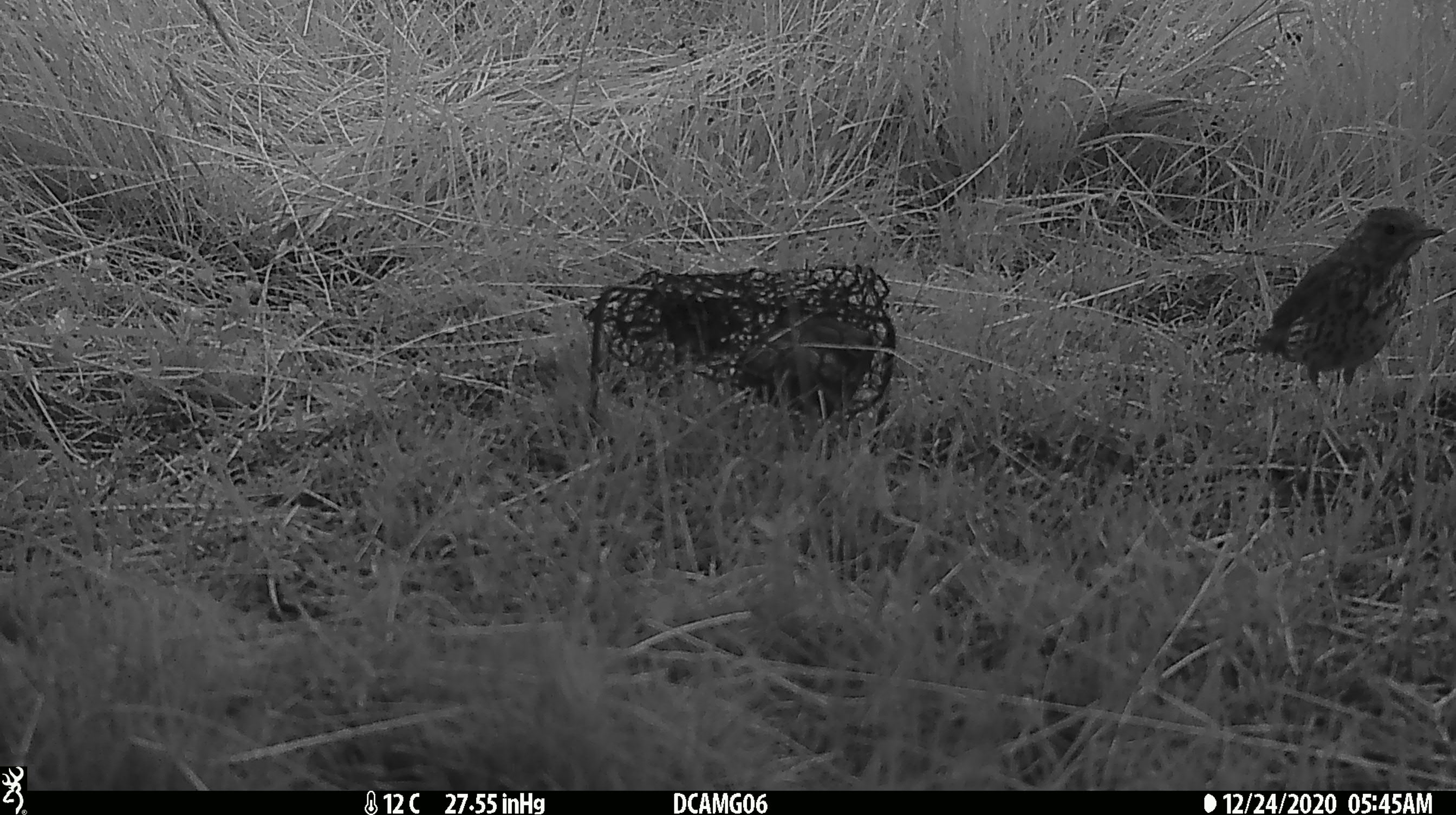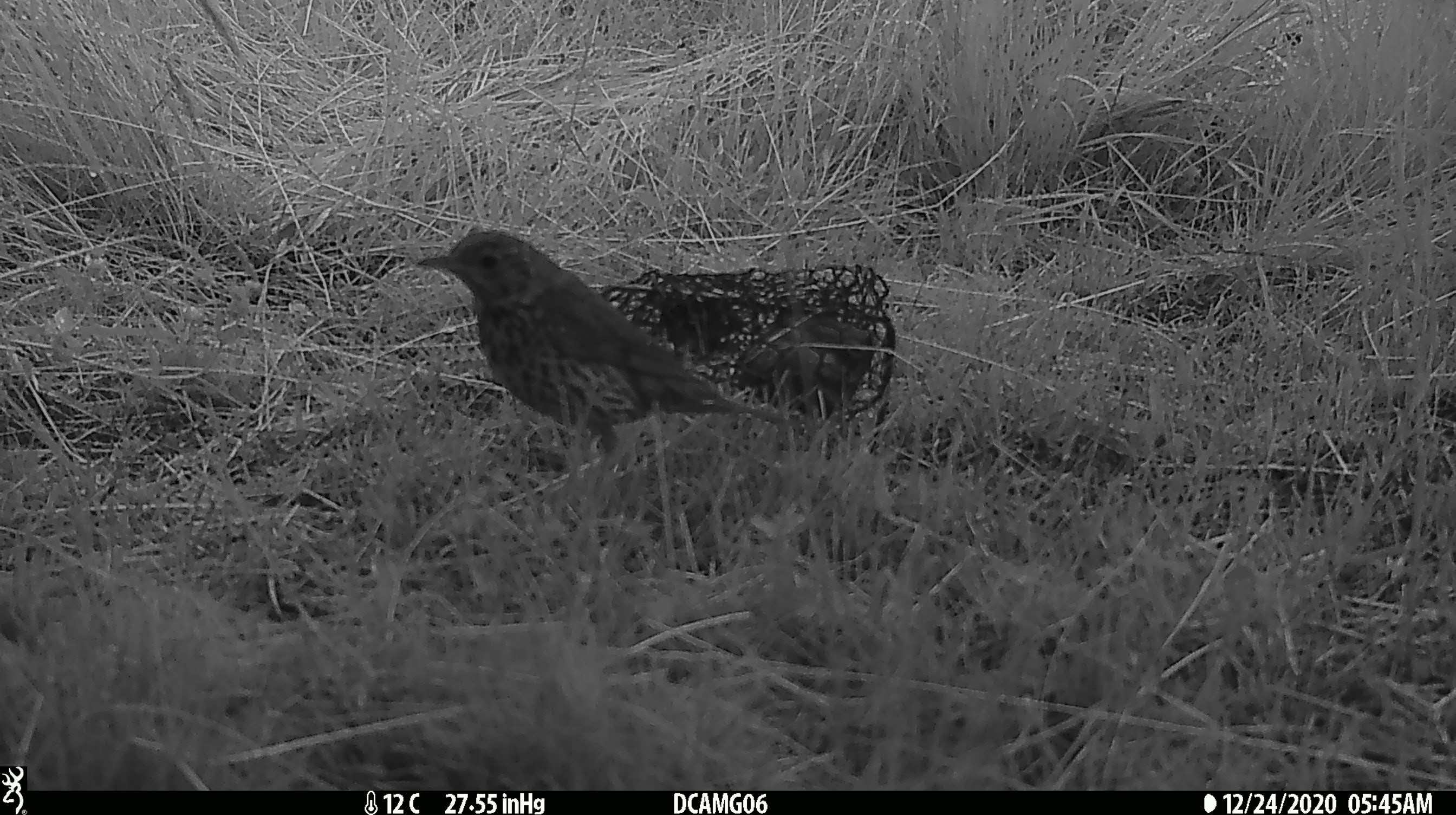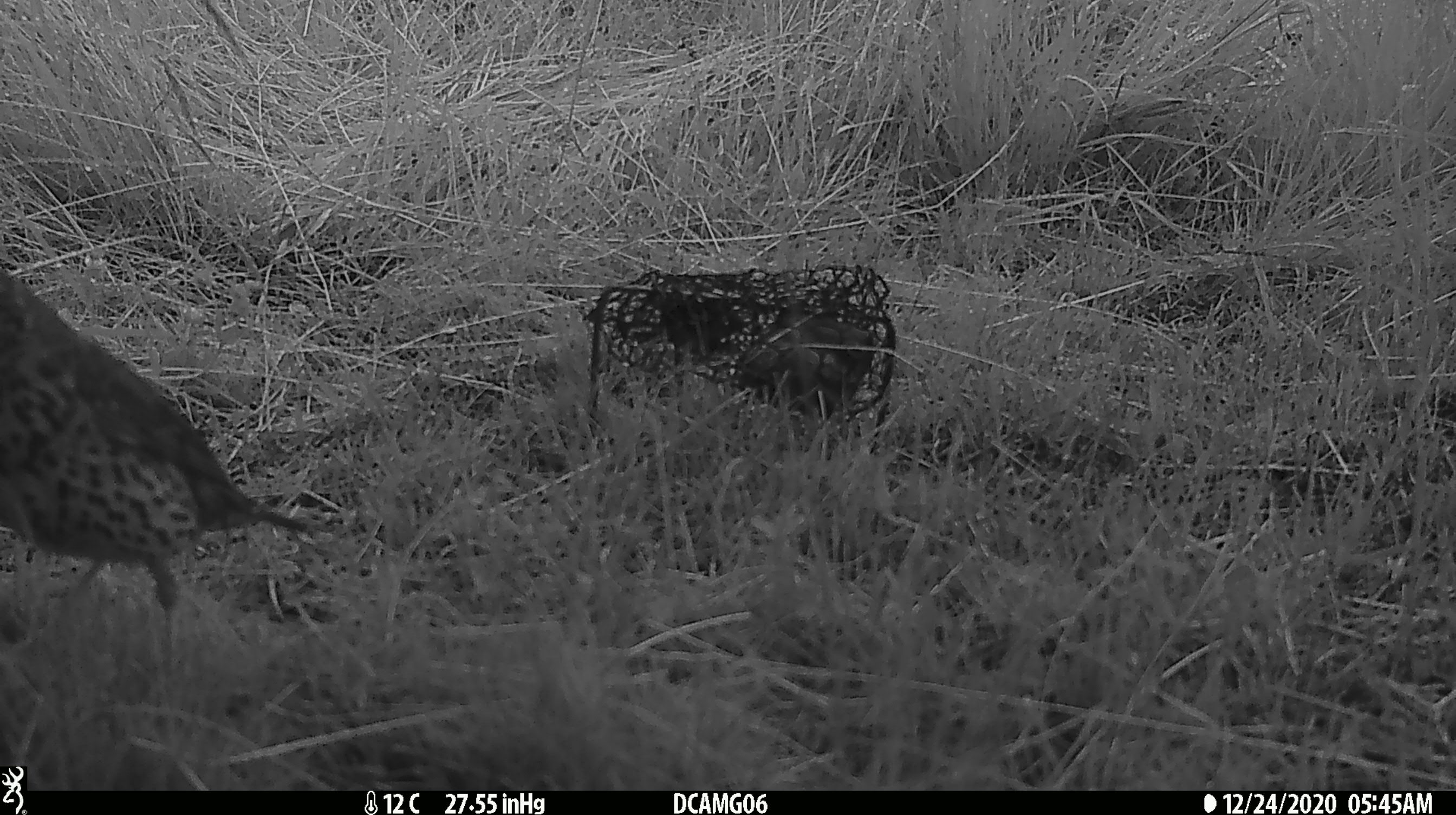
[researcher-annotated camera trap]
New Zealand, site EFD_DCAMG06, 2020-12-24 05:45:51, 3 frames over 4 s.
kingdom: Animalia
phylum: Chordata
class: Aves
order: Passeriformes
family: Turdidae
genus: Turdus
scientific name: Turdus philomelos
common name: song thrush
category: thrush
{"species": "thrush (song thrush) (Turdus philomelos)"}